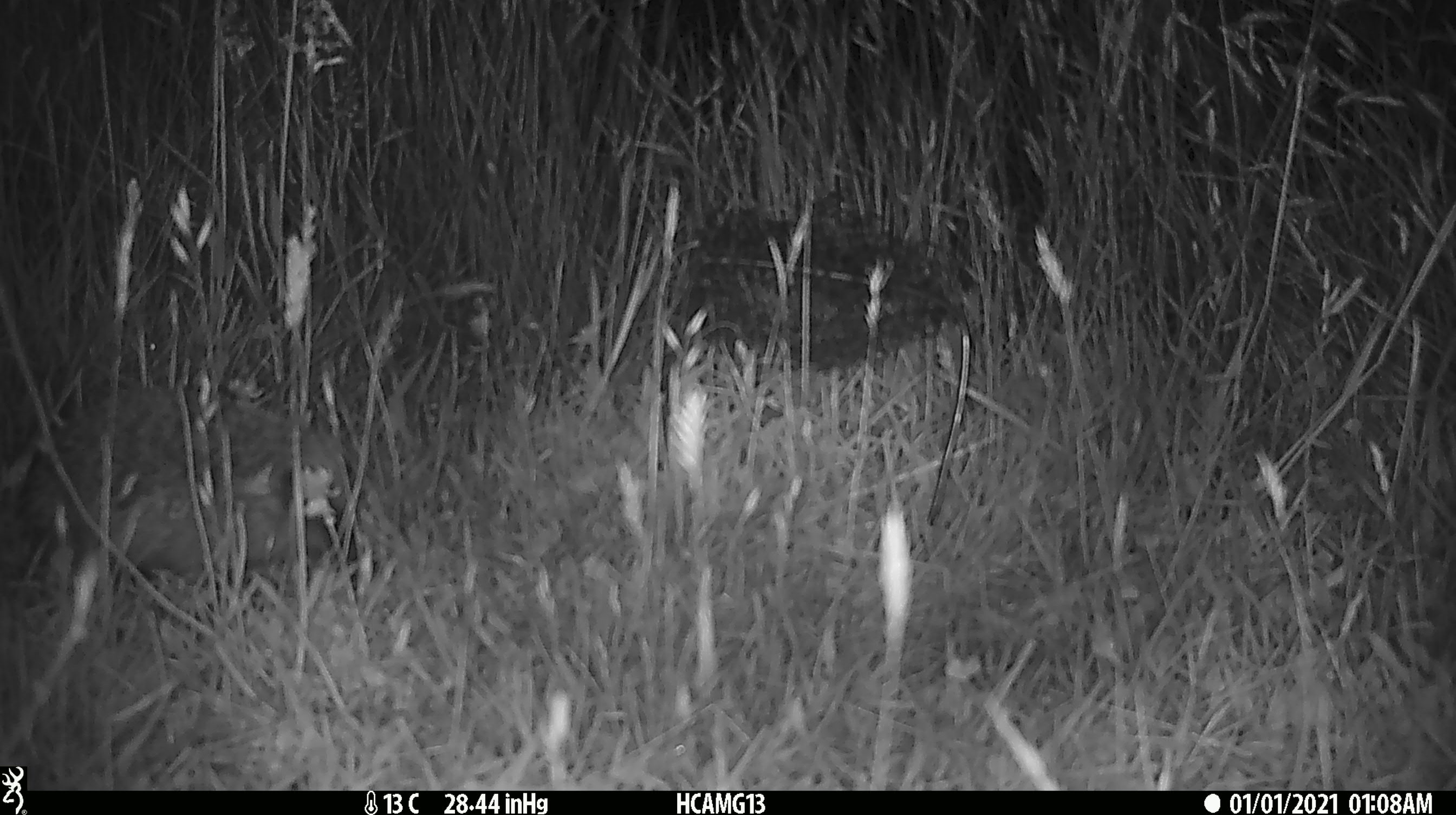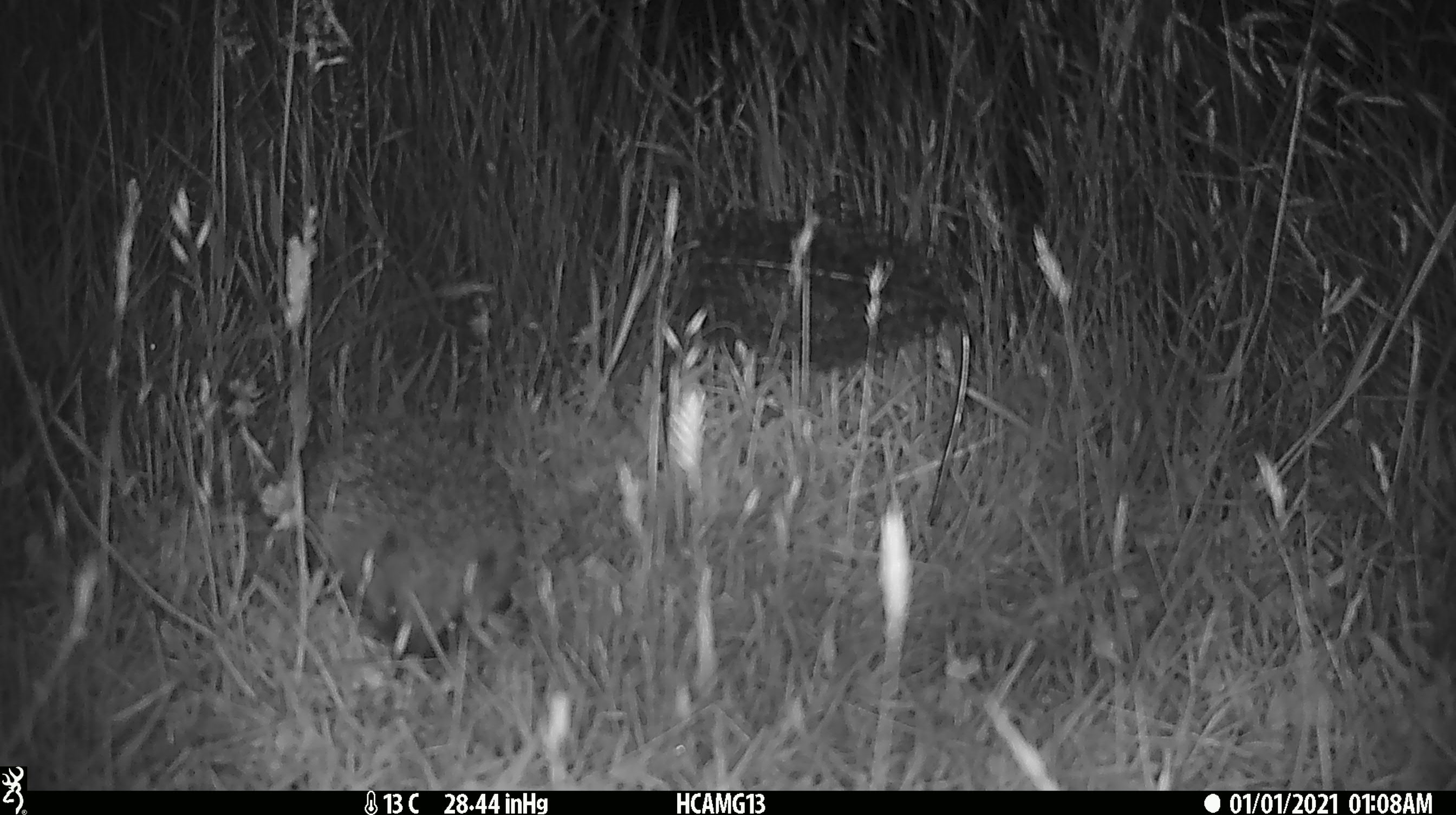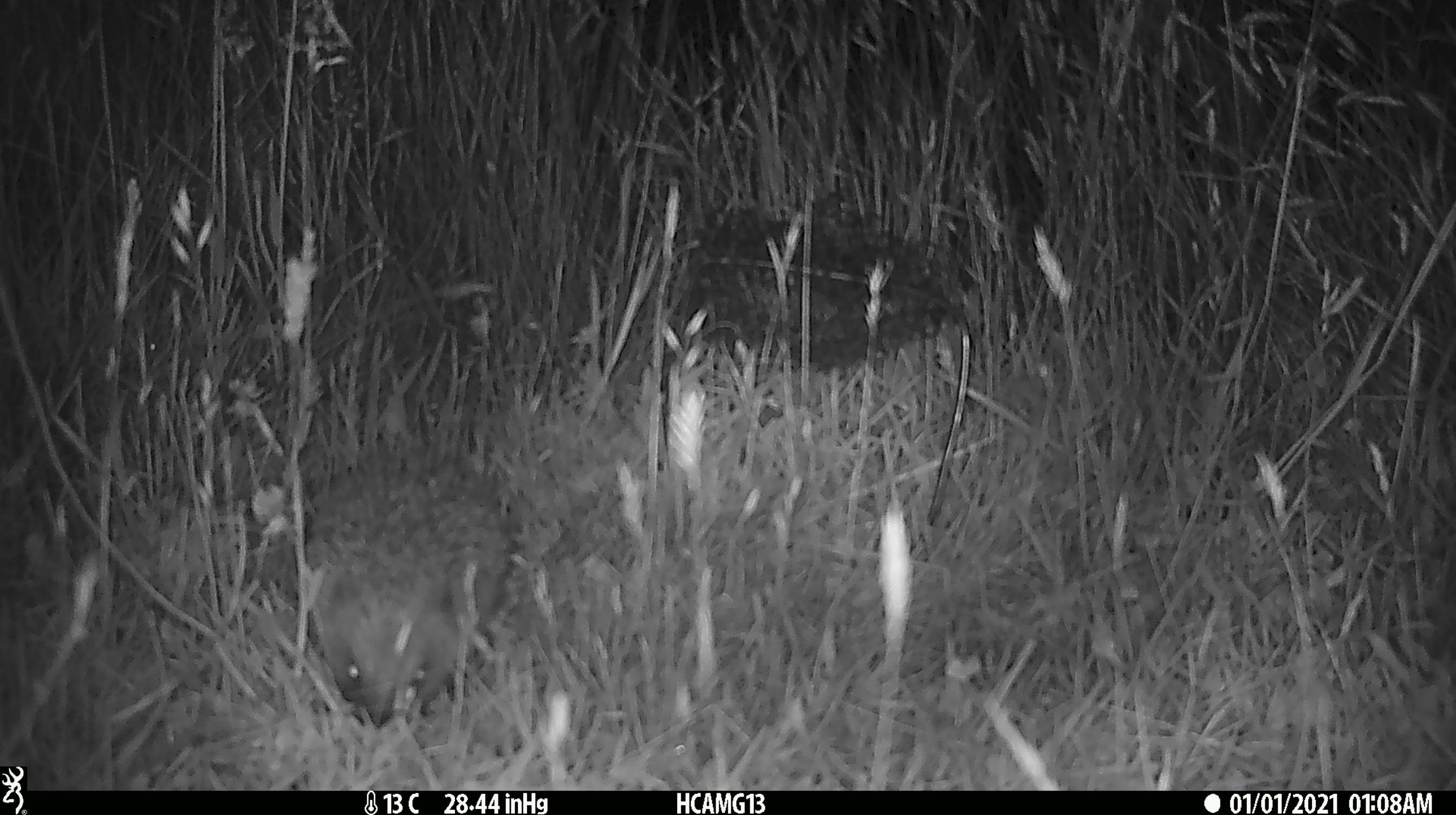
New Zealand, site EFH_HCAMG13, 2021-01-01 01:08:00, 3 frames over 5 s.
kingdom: Animalia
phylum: Chordata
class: Mammalia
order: Eulipotyphla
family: Erinaceidae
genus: Erinaceus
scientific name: Erinaceus europaeus europaeus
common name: european hedgehog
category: hedgehog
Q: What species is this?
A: Hedgehog (european hedgehog) (Erinaceus europaeus europaeus).